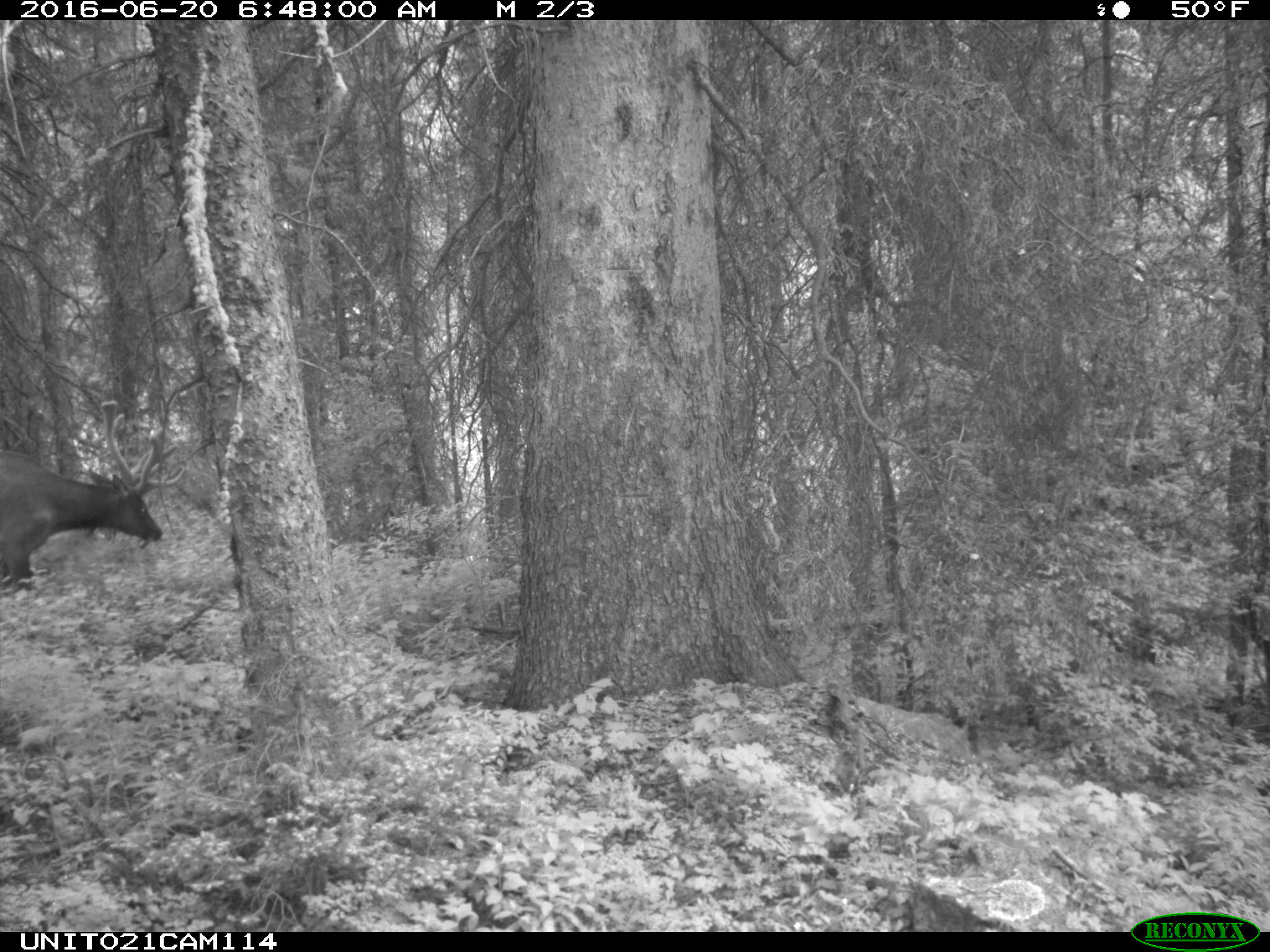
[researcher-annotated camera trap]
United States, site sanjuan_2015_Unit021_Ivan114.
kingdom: Animalia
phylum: Chordata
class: Mammalia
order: Artiodactyla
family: Cervidae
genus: Cervus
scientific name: Cervus elaphus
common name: red deer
Cervus elaphus (red deer).